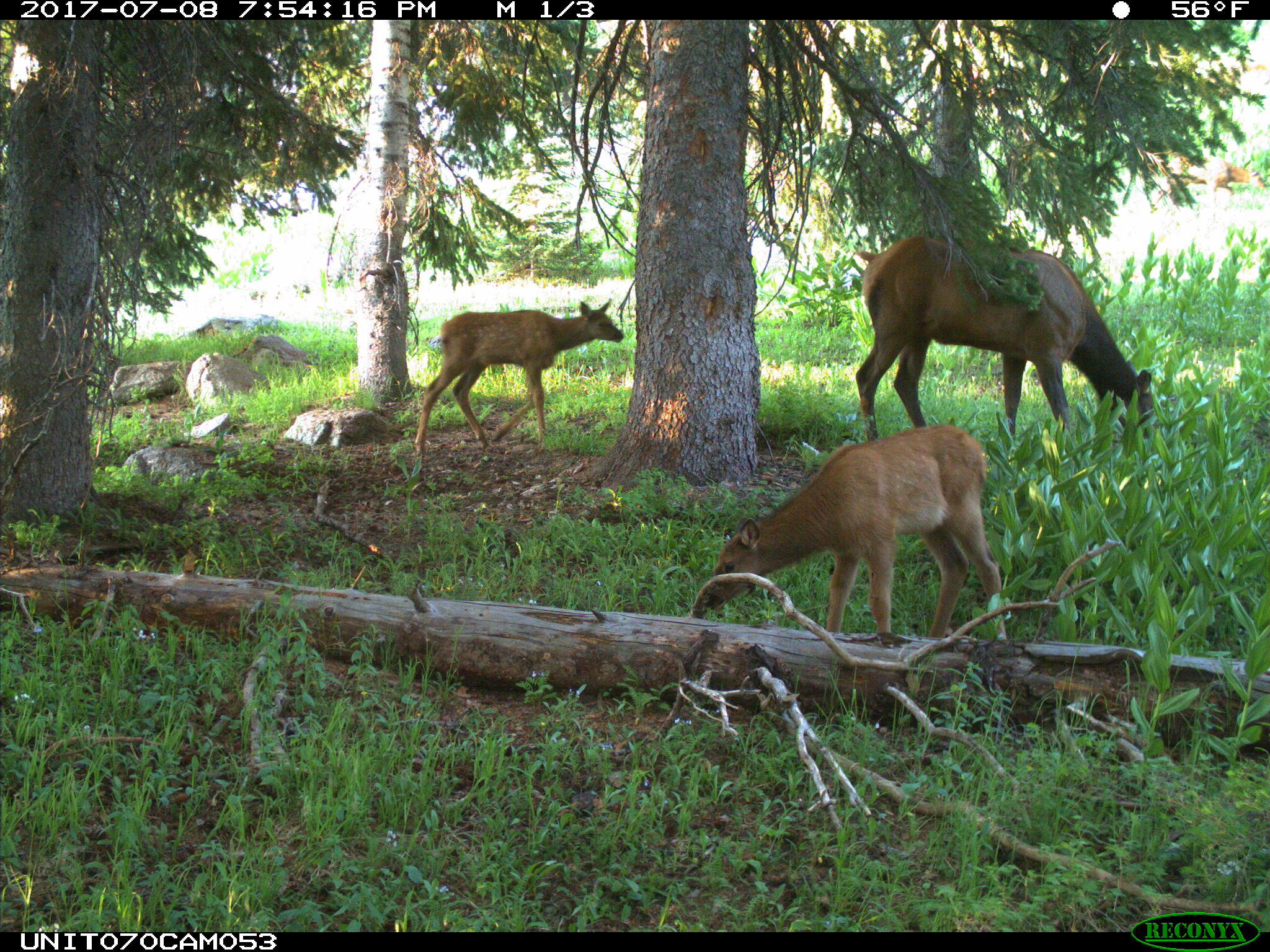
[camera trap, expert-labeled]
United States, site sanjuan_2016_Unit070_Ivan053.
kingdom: Animalia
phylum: Chordata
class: Mammalia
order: Artiodactyla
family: Cervidae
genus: Cervus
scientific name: Cervus elaphus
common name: red deer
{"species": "Cervus elaphus (red deer)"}